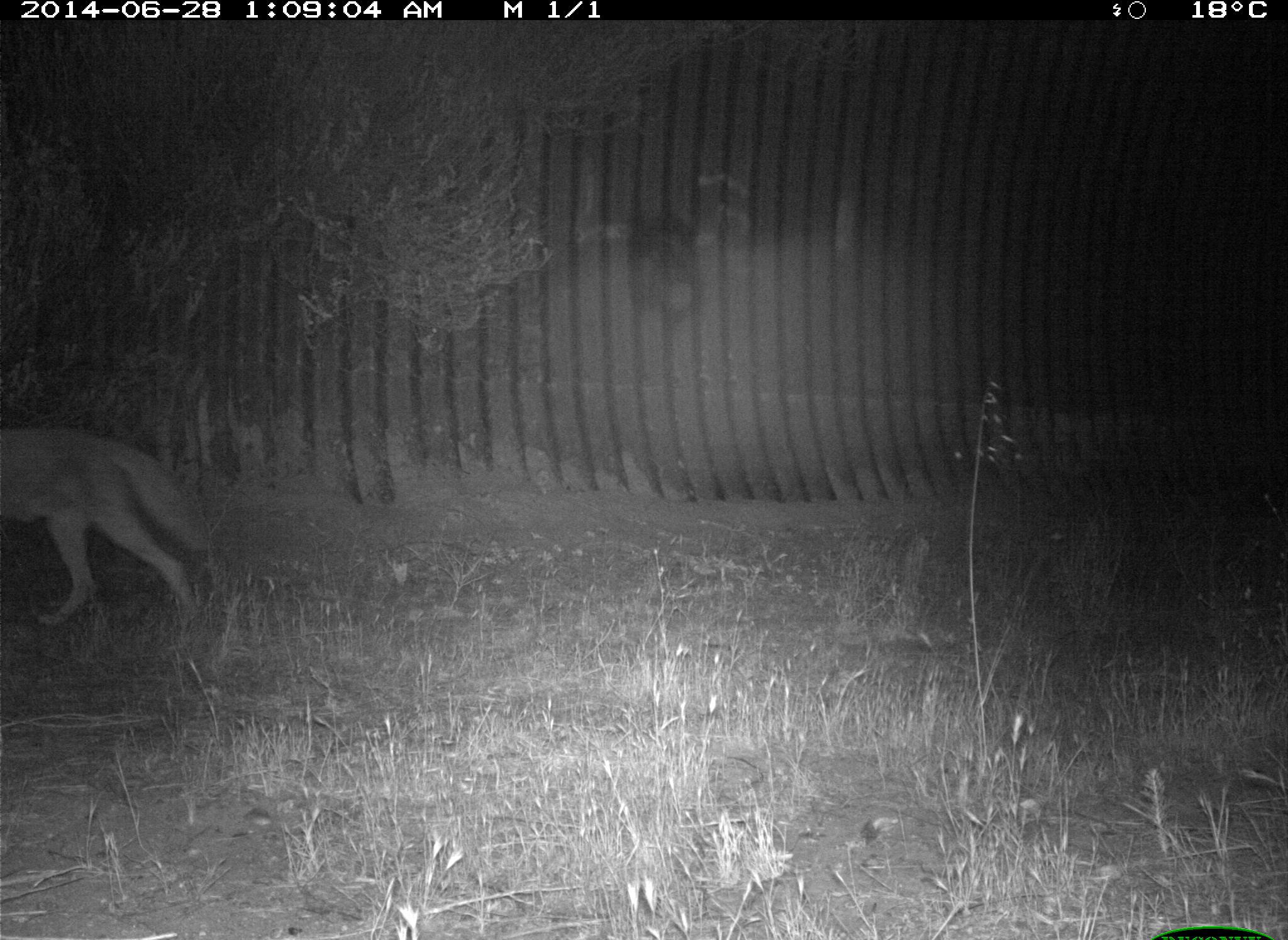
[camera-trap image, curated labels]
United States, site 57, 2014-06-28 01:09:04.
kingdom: Animalia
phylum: Chordata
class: Mammalia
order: Carnivora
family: Canidae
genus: Canis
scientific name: Canis latrans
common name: coyote